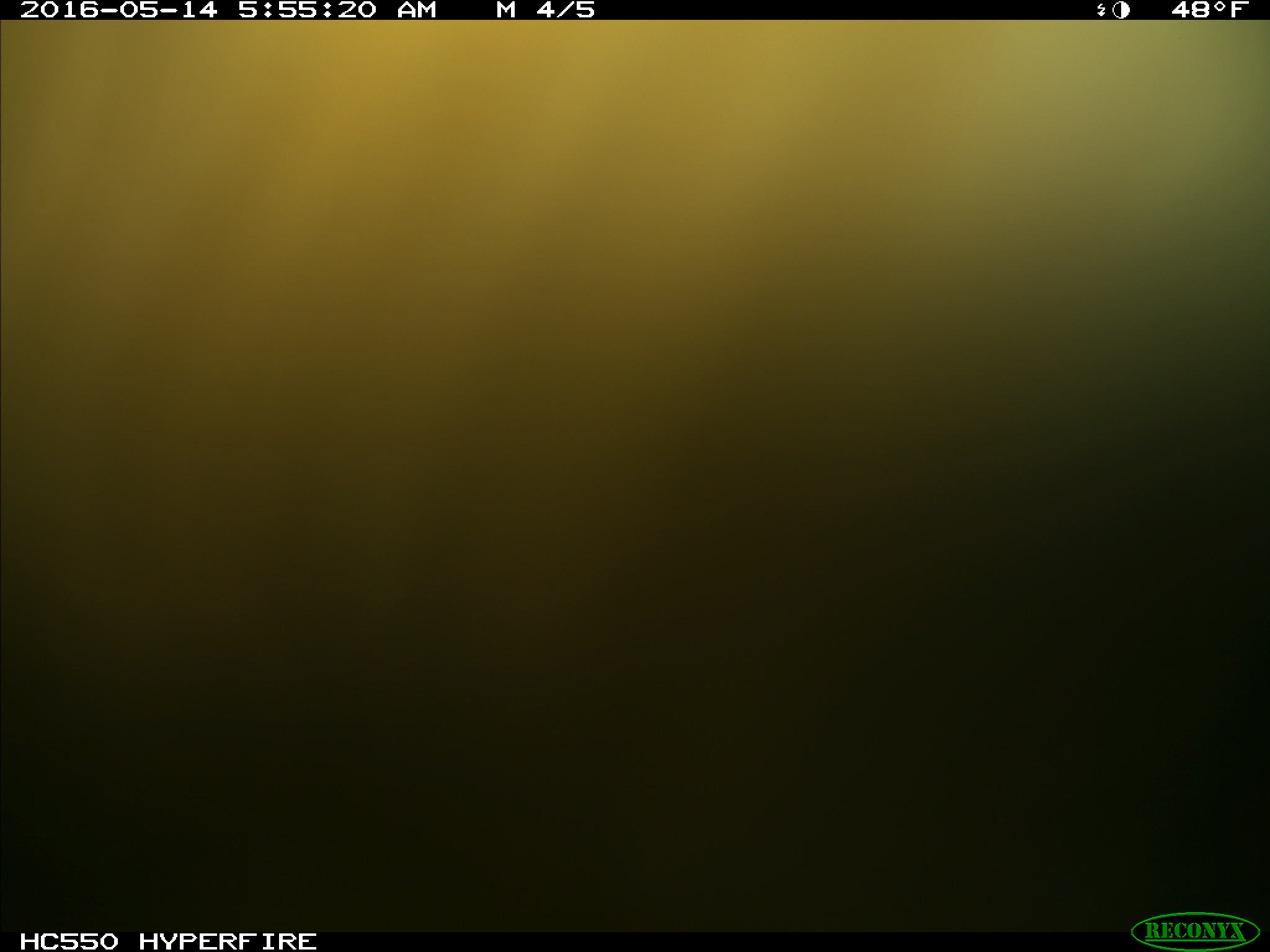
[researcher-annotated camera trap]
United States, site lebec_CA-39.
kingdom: Animalia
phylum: Chordata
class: Mammalia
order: Artiodactyla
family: Bovidae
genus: Bos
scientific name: Bos taurus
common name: domestic cow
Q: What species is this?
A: Bos taurus (domestic cow).